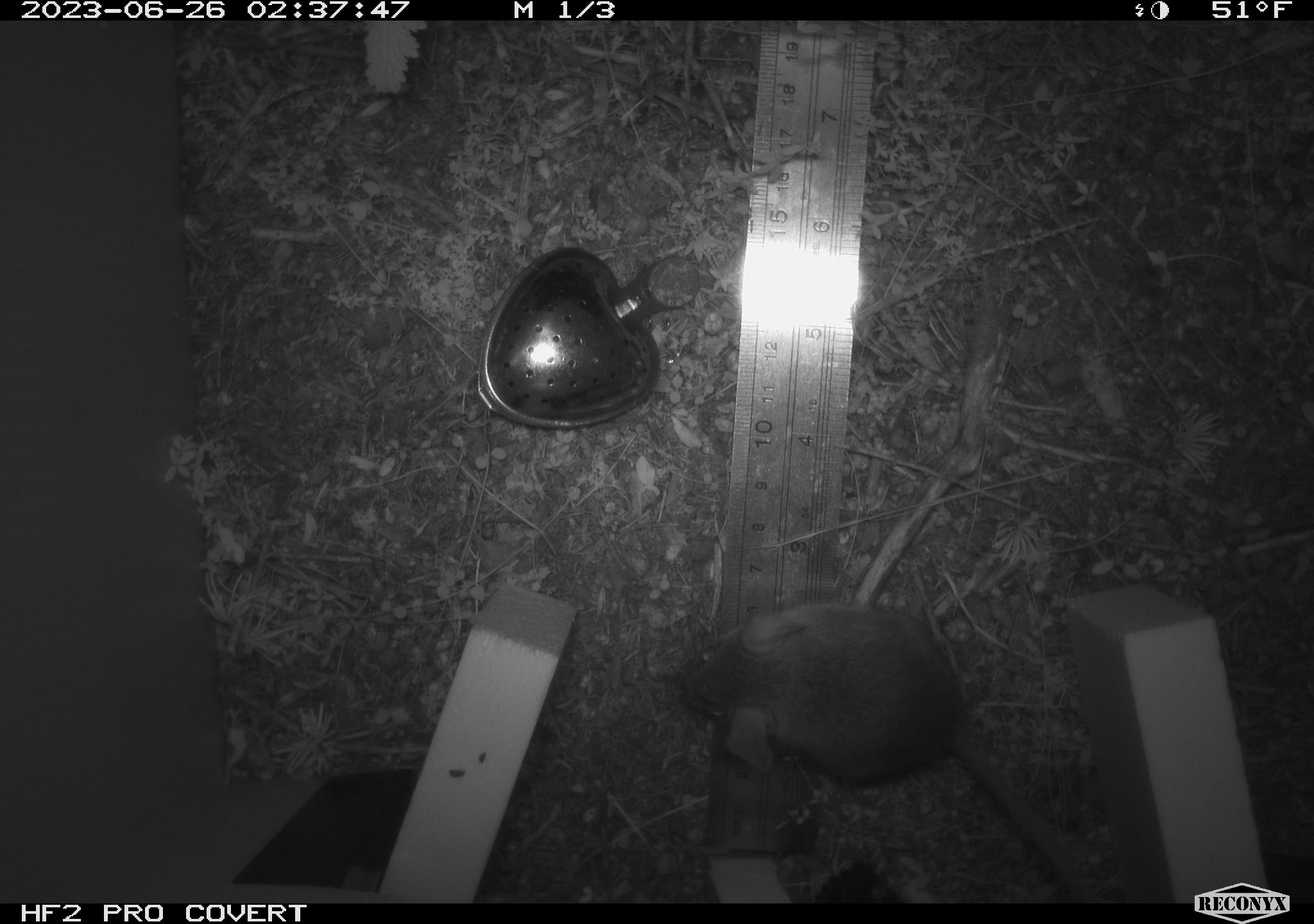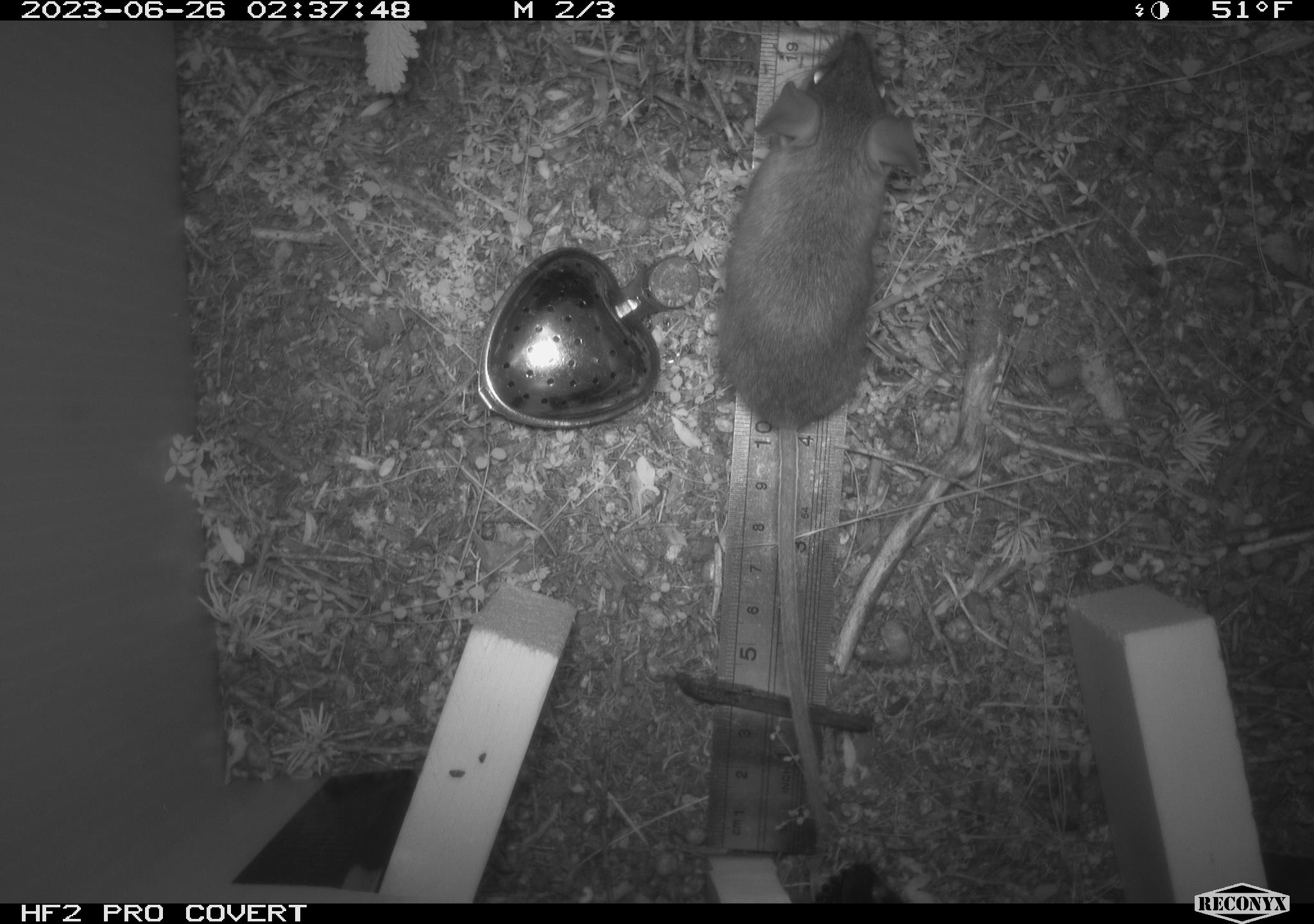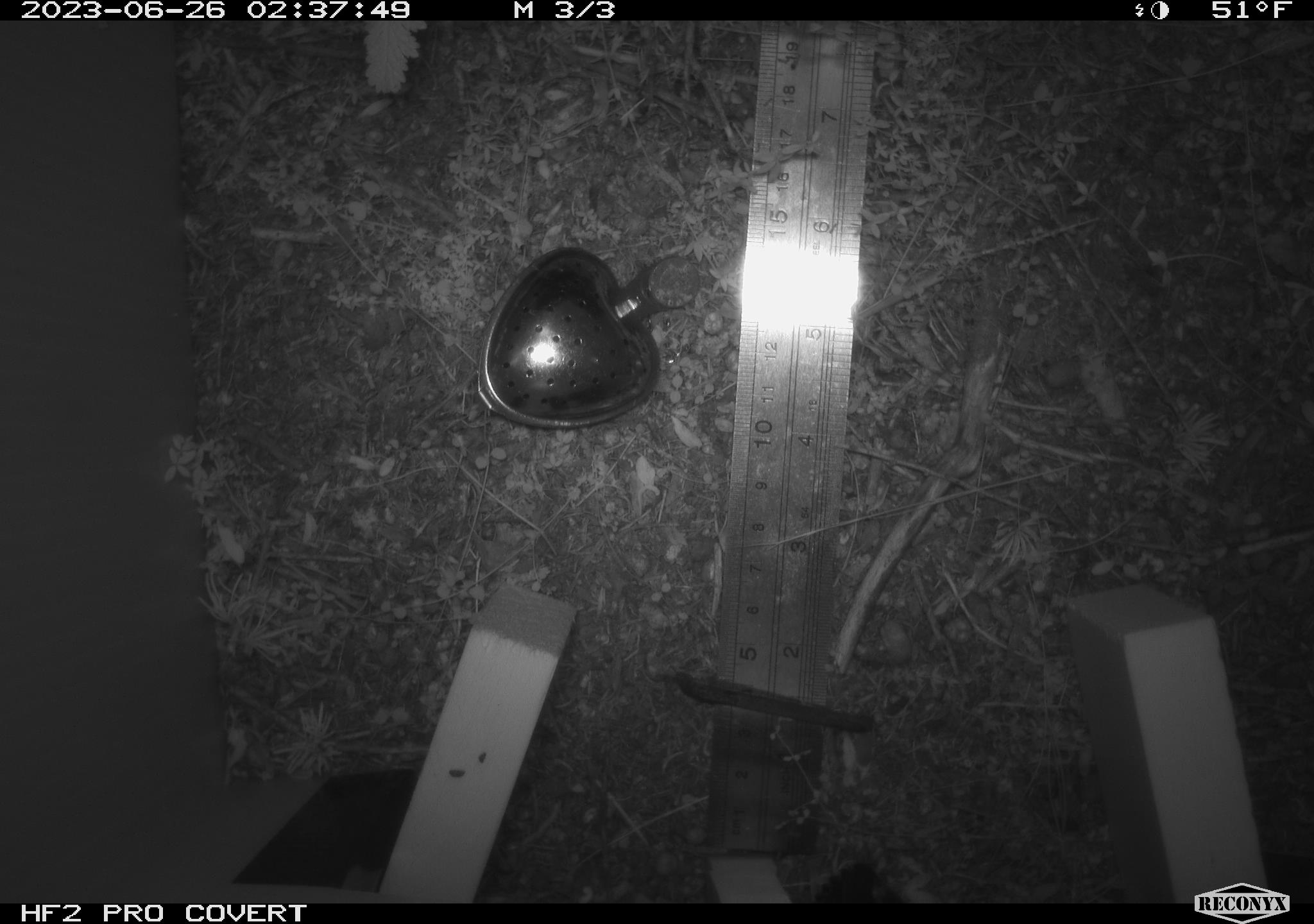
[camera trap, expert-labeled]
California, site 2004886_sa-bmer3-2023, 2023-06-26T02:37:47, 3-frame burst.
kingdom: Animalia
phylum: Chordata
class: Mammalia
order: Rodentia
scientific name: Rodentia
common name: mouse species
Mouse species (Rodentia).